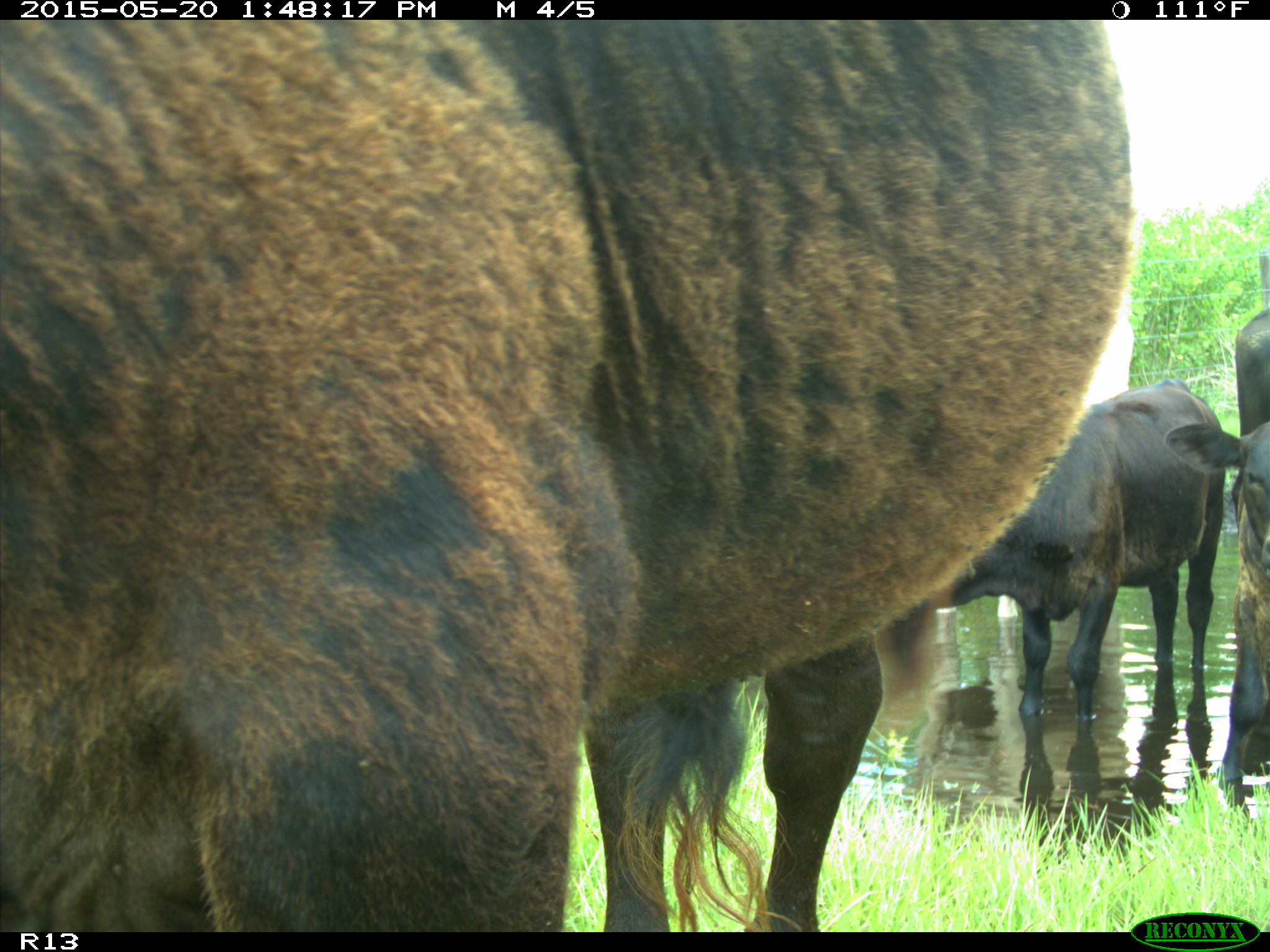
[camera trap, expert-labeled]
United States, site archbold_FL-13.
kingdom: Animalia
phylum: Chordata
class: Mammalia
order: Artiodactyla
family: Bovidae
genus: Bos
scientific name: Bos taurus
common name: domestic cow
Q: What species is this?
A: Bos taurus (domestic cow).